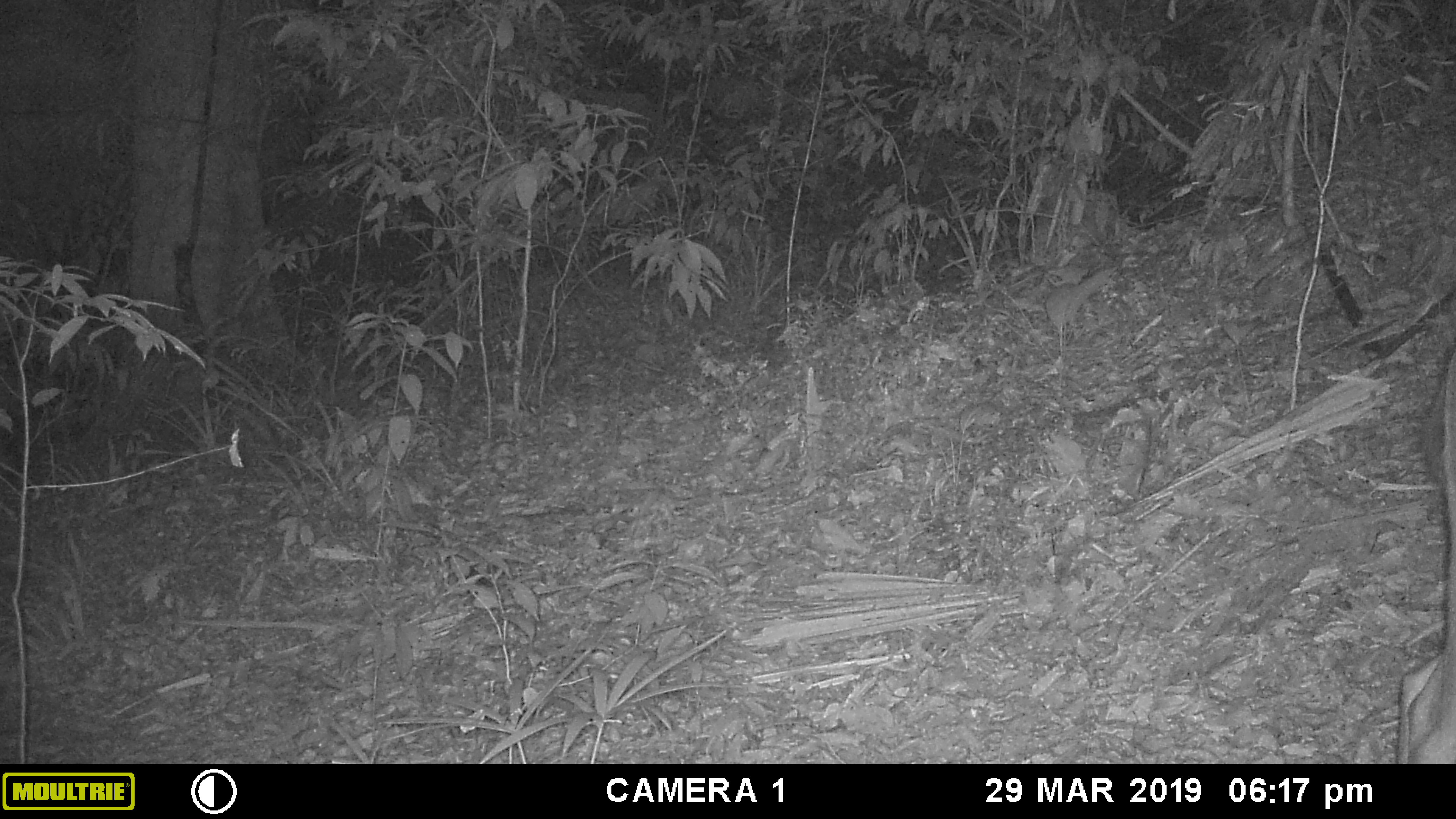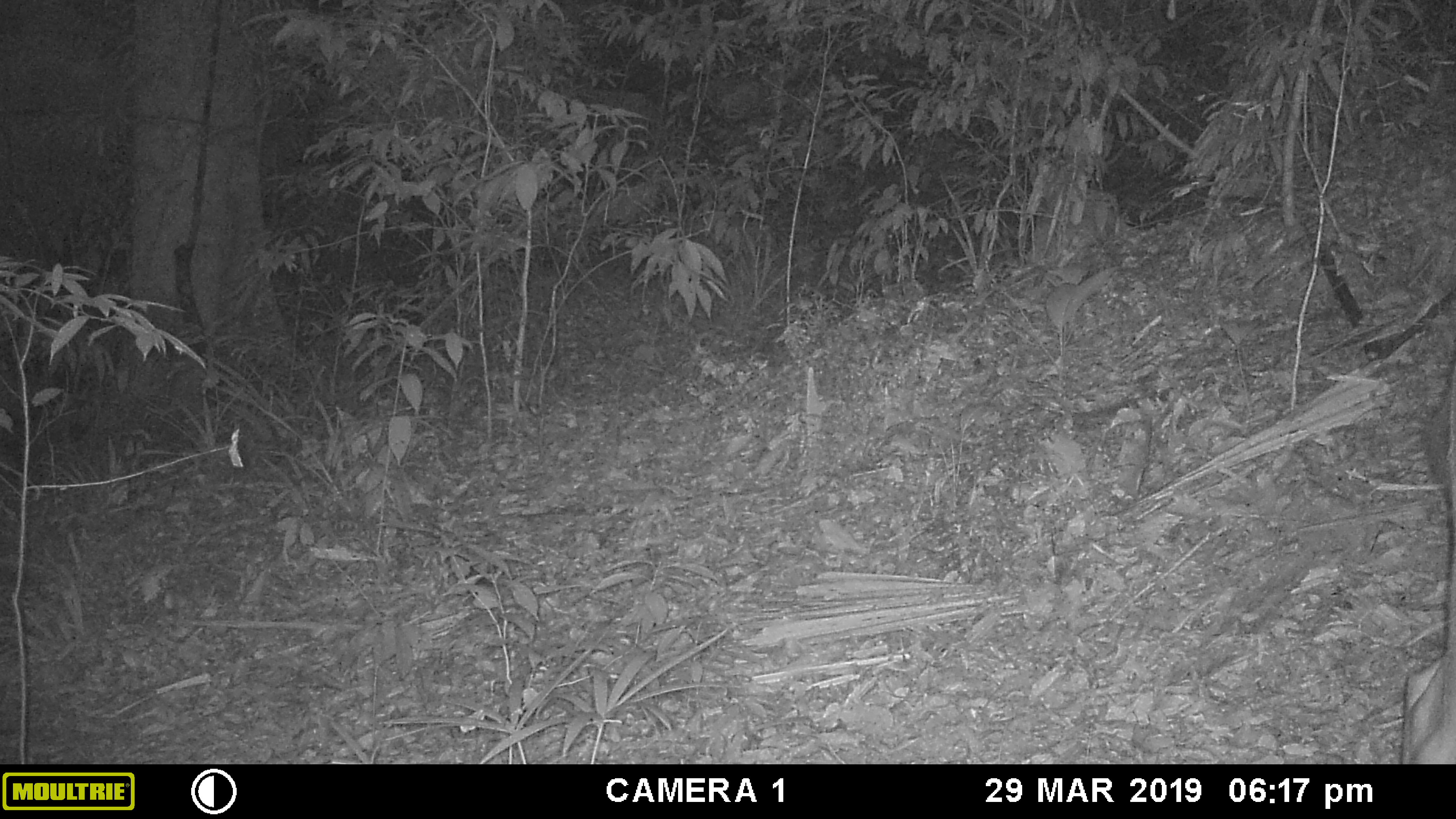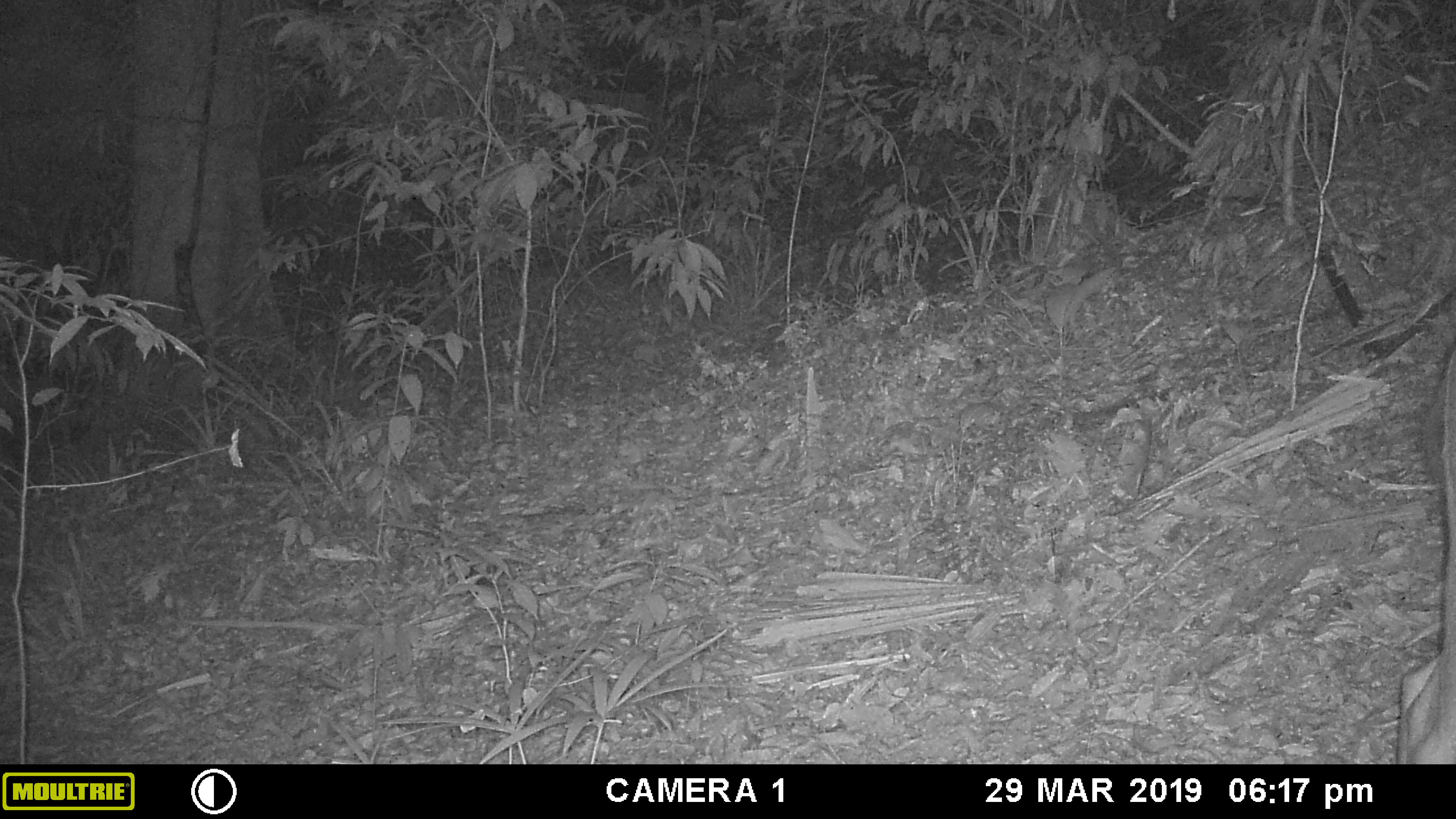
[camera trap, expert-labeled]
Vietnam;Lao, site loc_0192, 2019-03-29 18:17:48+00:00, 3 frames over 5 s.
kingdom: Animalia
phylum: Chordata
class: Mammalia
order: Artiodactyla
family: Cervidae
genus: Rusa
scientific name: Rusa unicolor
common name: sambar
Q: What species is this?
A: Sambar (Rusa unicolor).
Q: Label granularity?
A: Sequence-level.